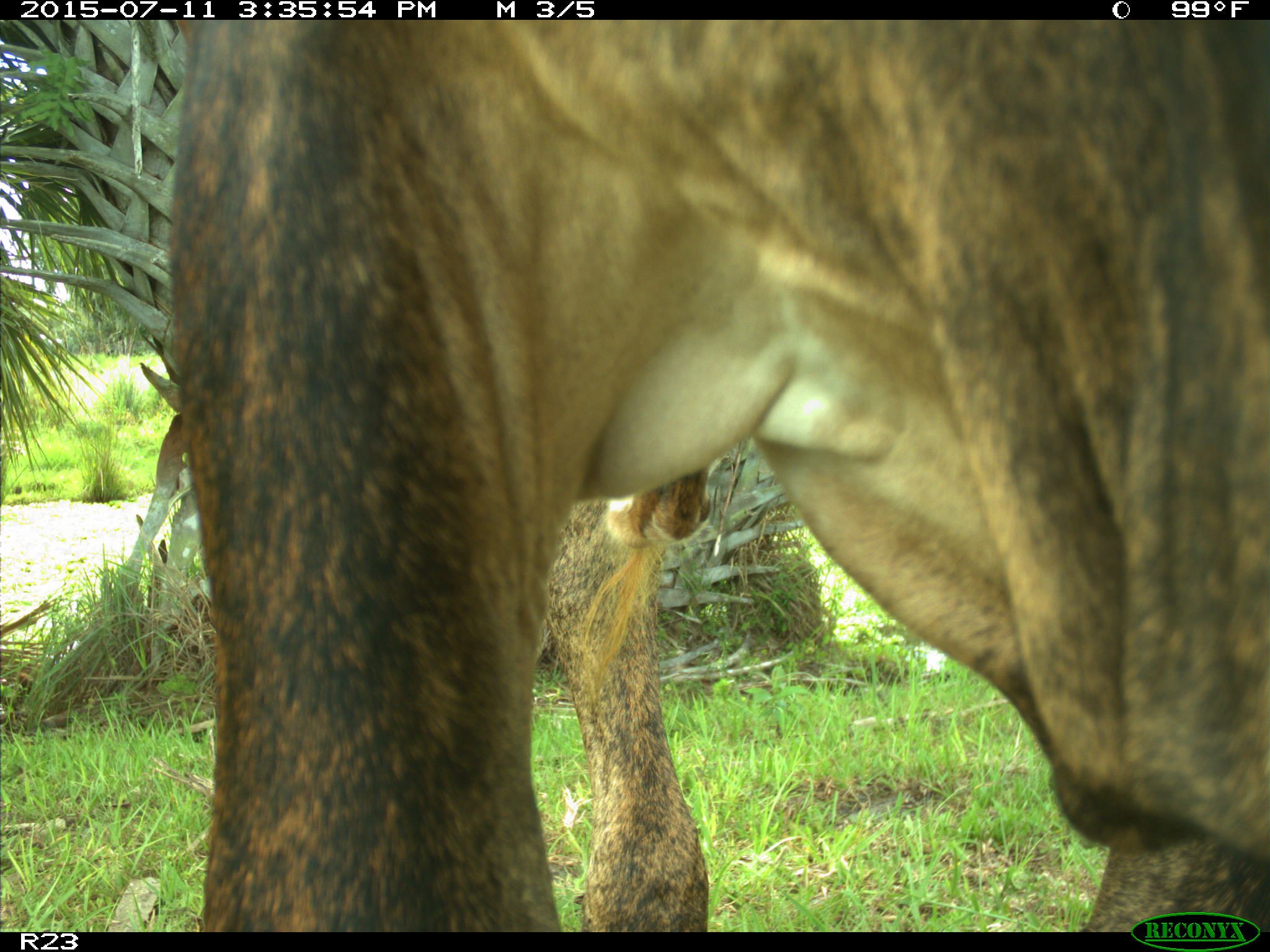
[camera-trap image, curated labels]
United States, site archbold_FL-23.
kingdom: Animalia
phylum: Chordata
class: Mammalia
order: Artiodactyla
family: Bovidae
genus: Bos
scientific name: Bos taurus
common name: domestic cow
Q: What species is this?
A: Bos taurus (domestic cow).